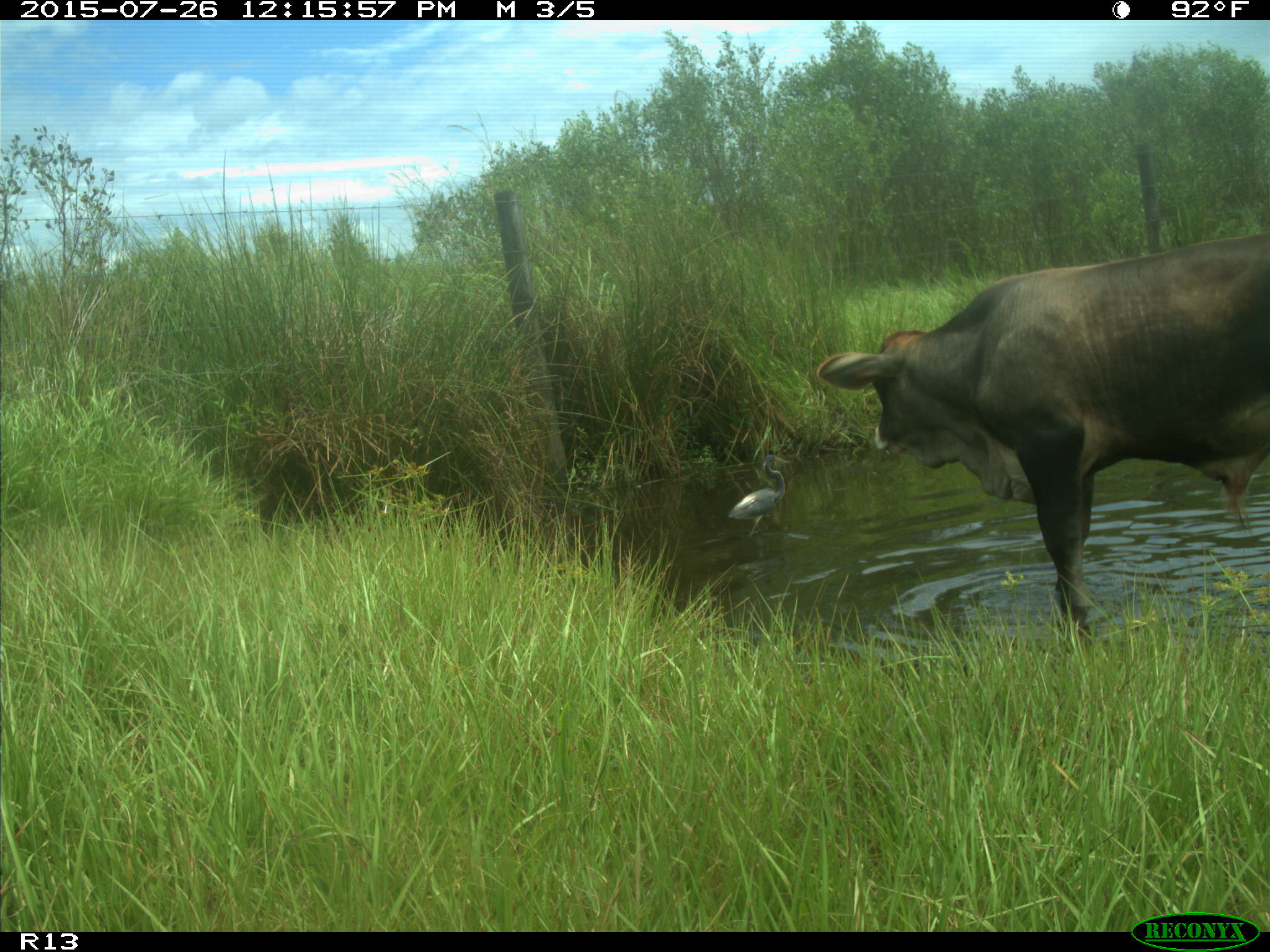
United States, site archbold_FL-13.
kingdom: Animalia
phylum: Chordata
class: Mammalia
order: Artiodactyla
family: Bovidae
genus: Bos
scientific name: Bos taurus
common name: domestic cow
Bos taurus (domestic cow).